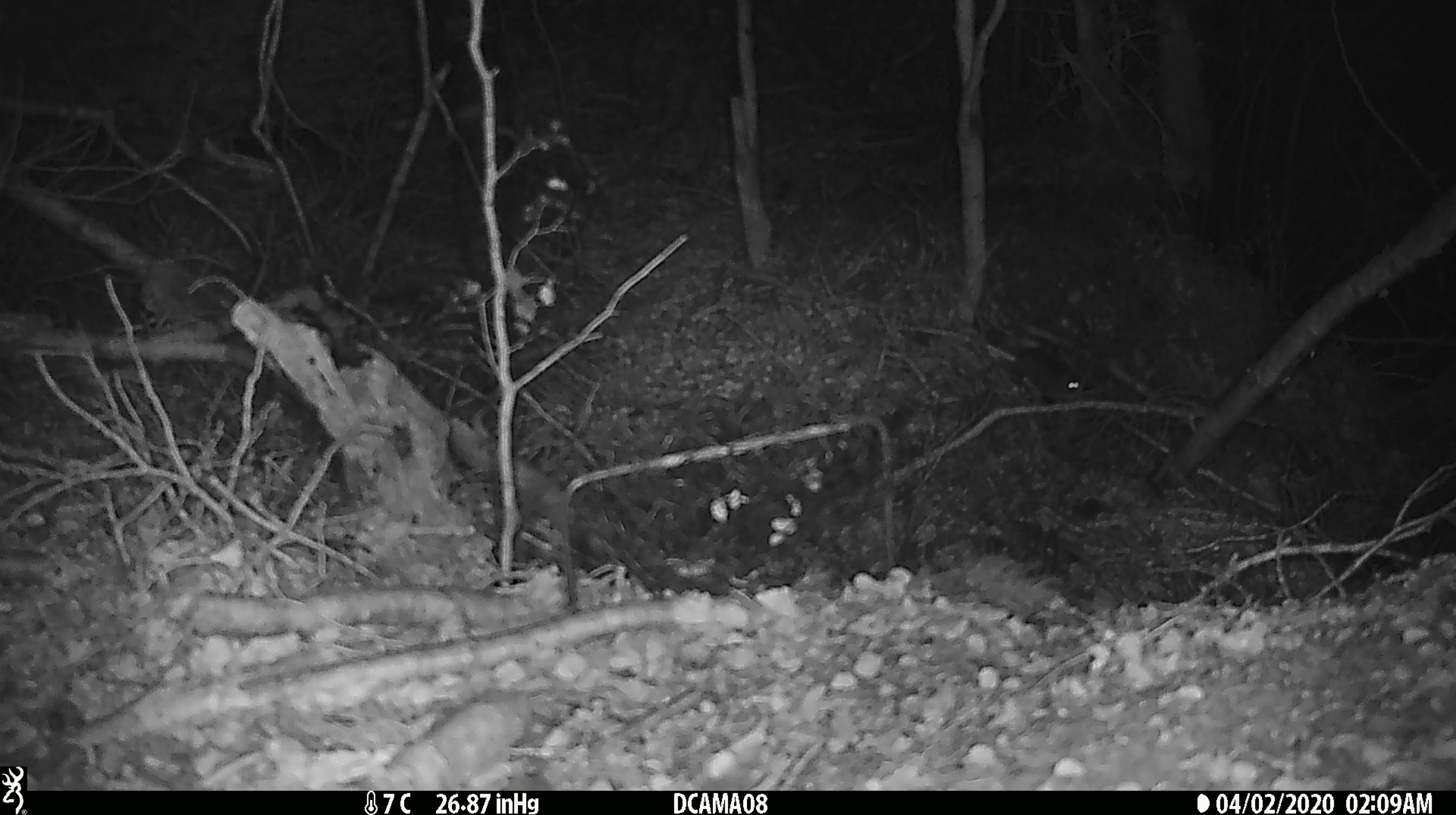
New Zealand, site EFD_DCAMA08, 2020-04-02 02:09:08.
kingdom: Animalia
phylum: Chordata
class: Mammalia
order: Rodentia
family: Muridae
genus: Mus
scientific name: Mus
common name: mouse